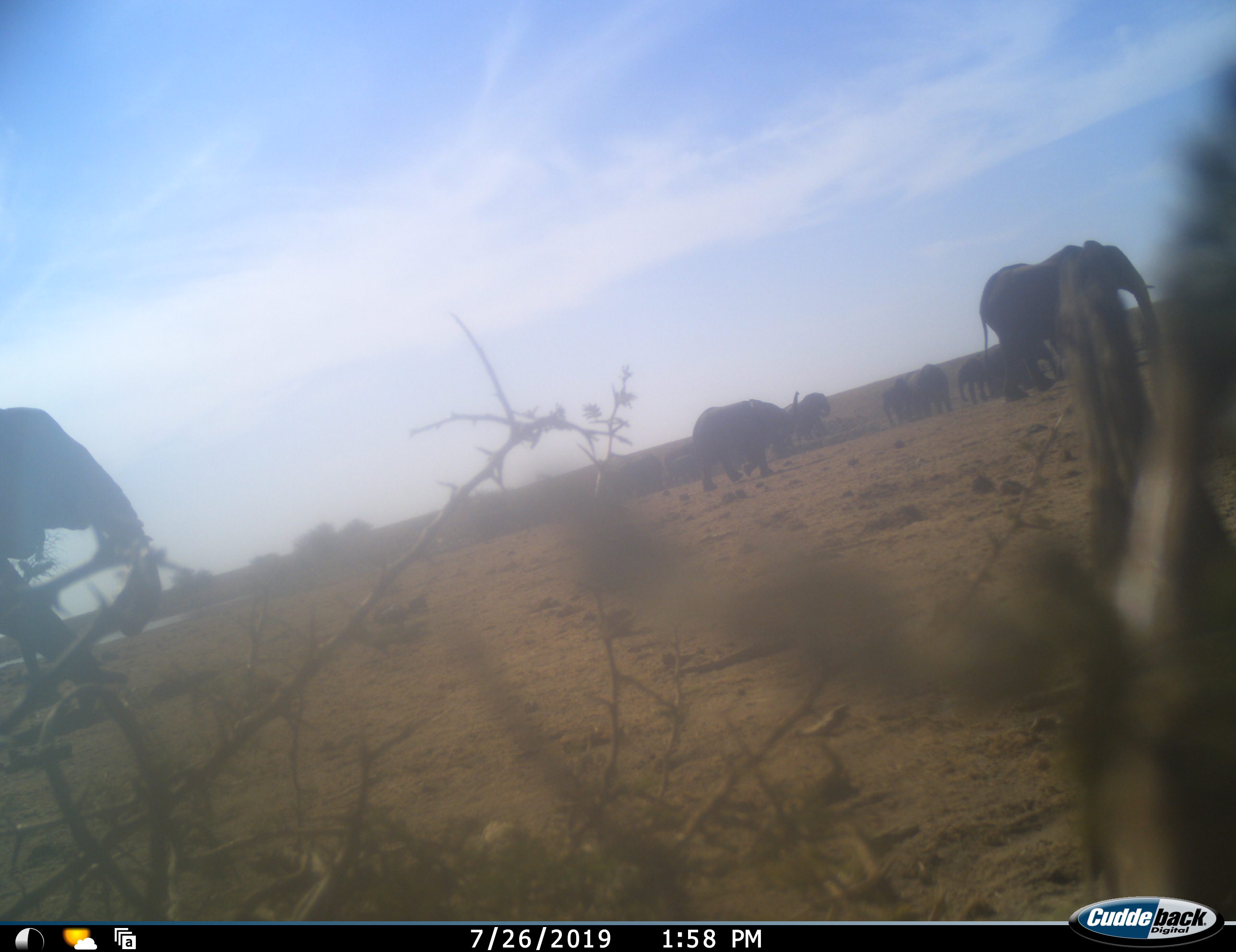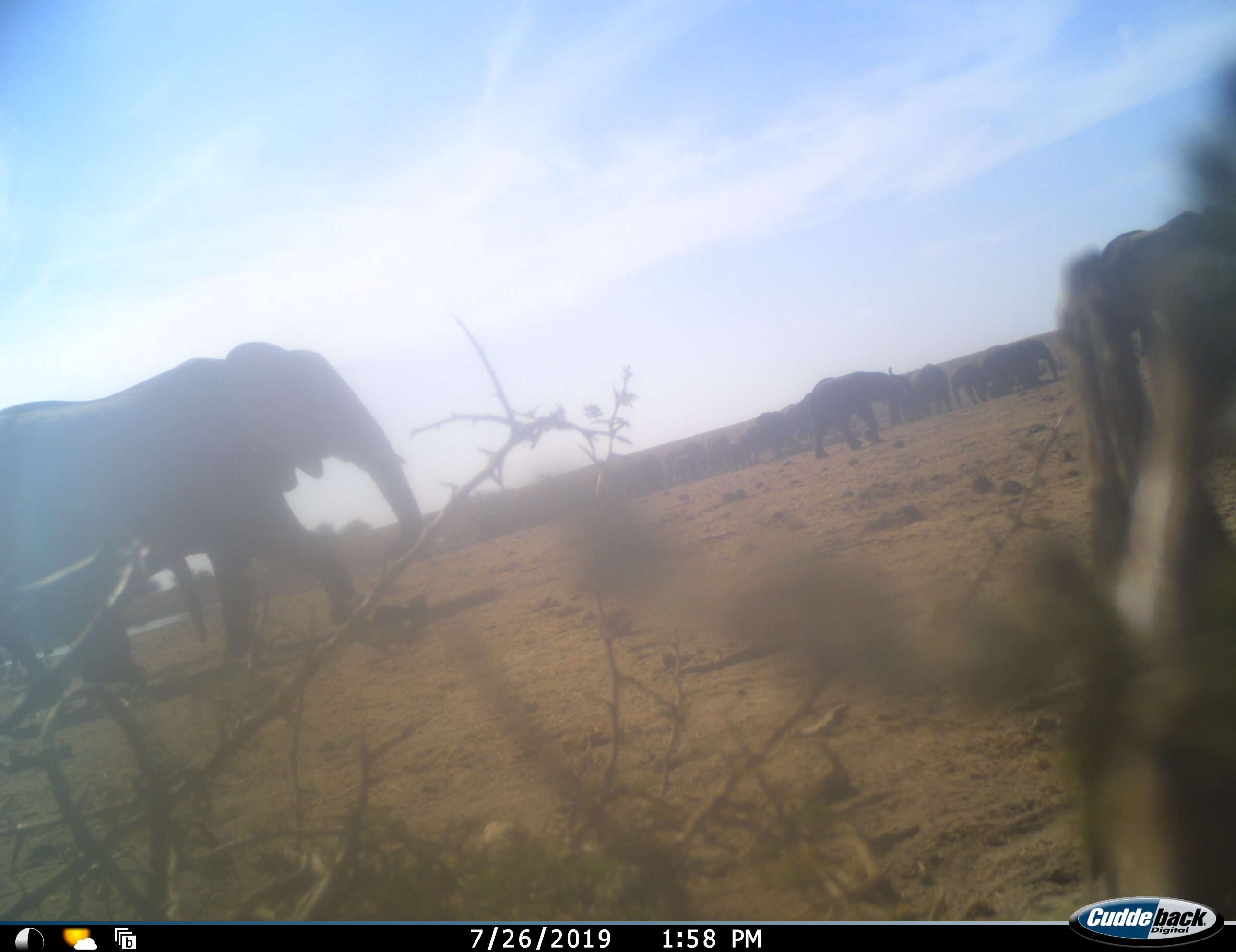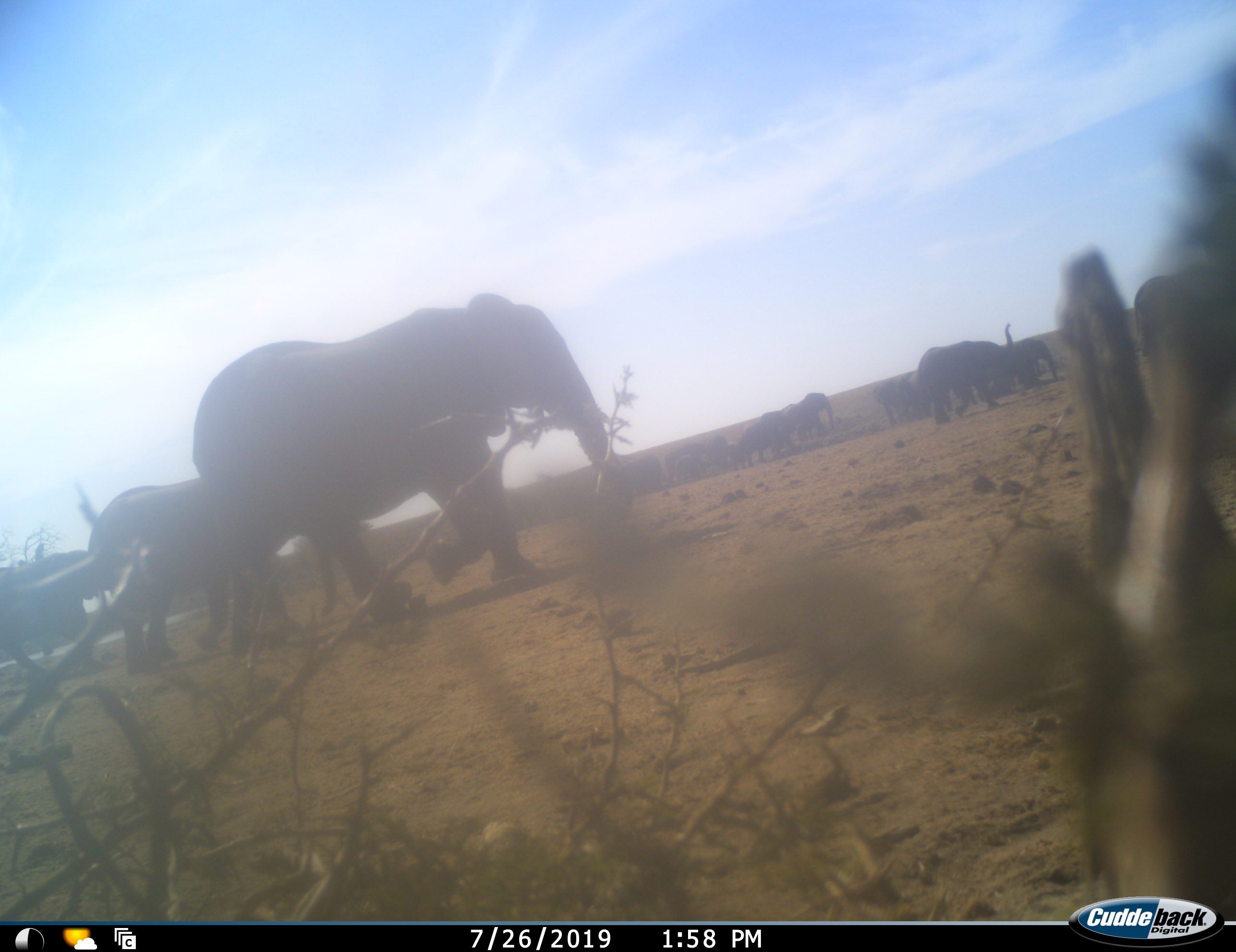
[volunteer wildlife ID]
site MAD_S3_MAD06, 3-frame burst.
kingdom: Animalia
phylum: Chordata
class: Mammalia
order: Proboscidea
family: Elephantidae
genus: Loxodonta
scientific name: Loxodonta africana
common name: african bush elephant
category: elephant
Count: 11-50.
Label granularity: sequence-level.